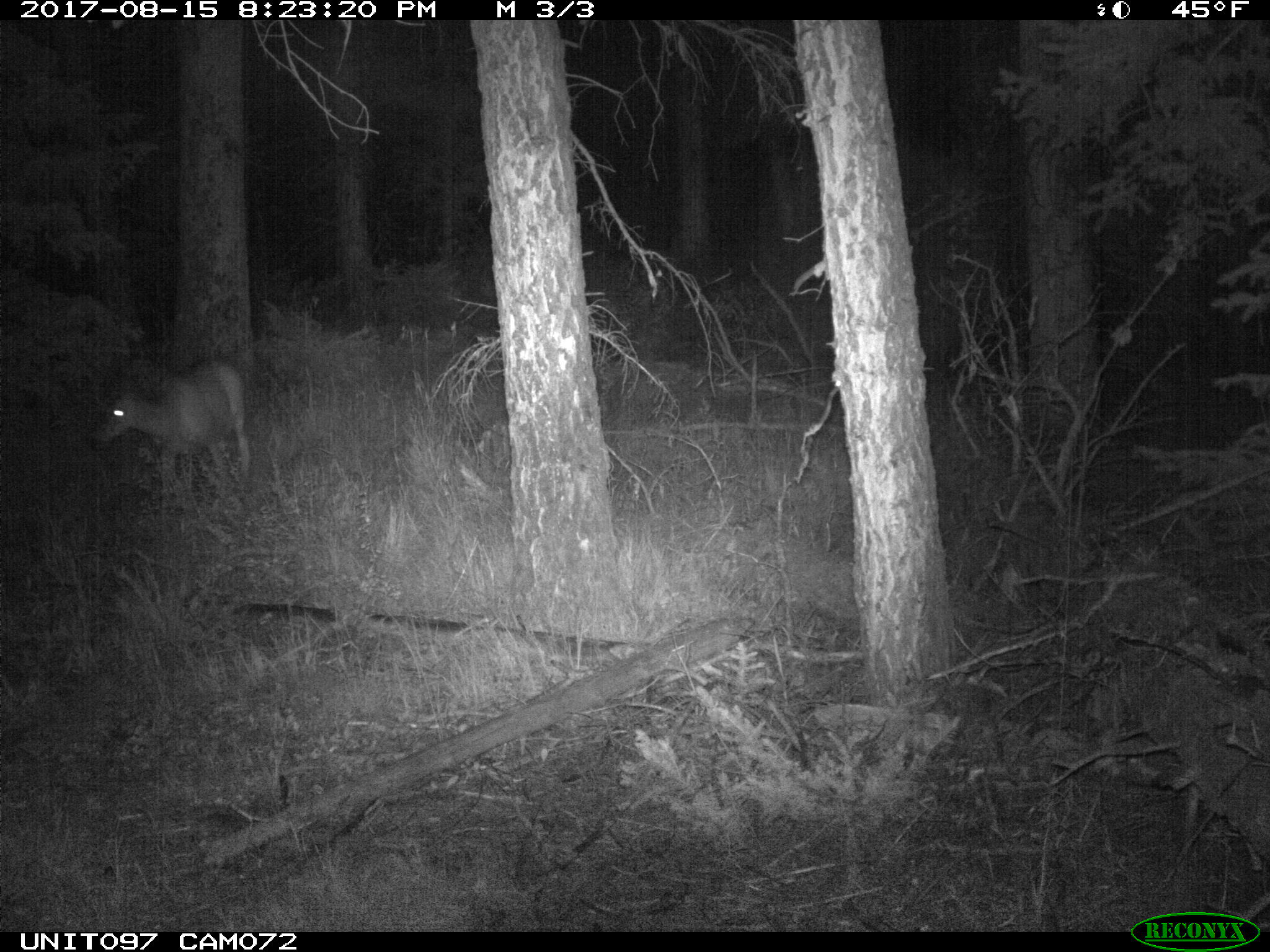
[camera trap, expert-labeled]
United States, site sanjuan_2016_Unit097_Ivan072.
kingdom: Animalia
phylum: Chordata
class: Mammalia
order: Artiodactyla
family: Cervidae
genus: Odocoileus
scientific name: Odocoileus hemionus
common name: mule deer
Odocoileus hemionus (mule deer).